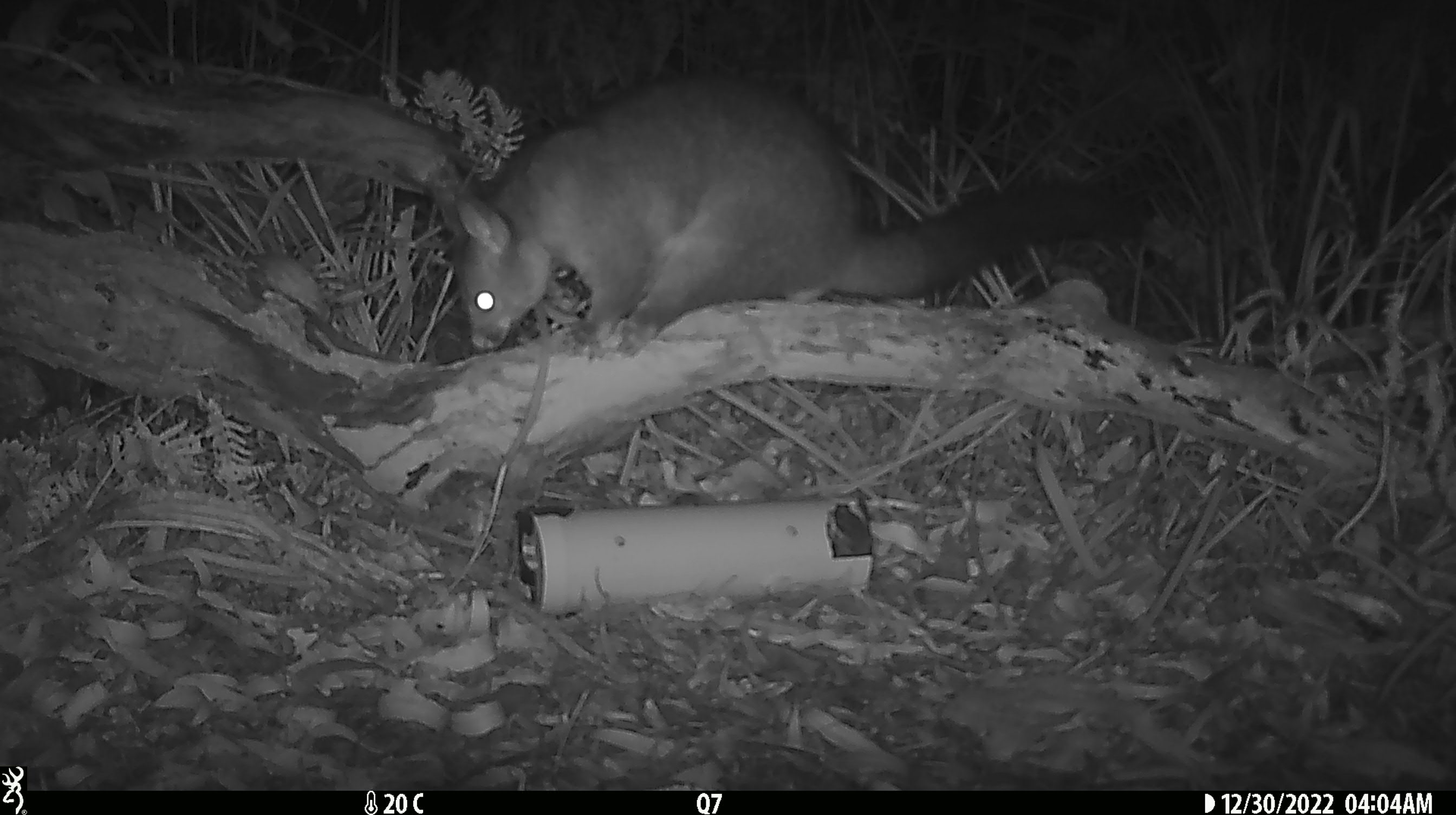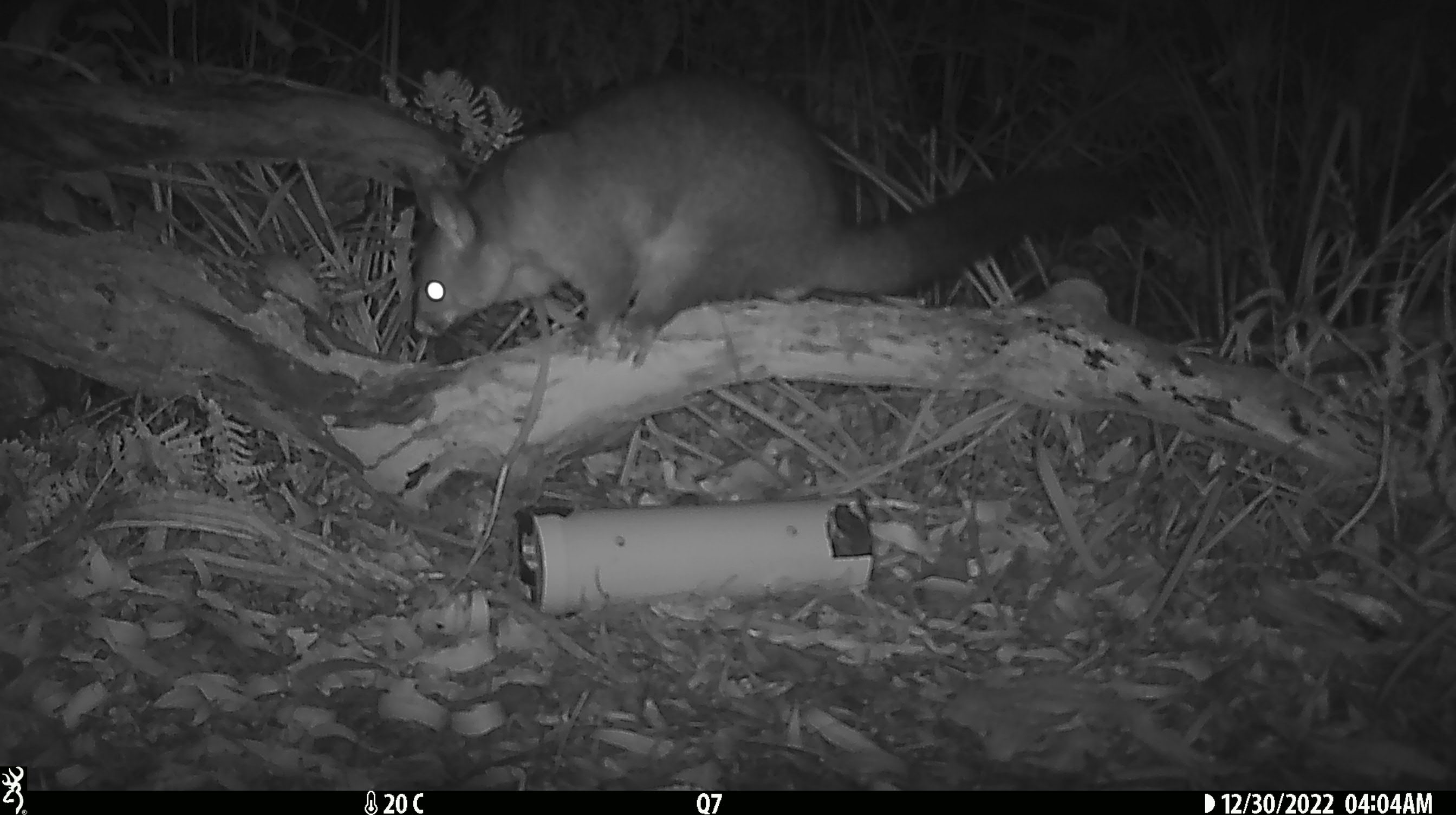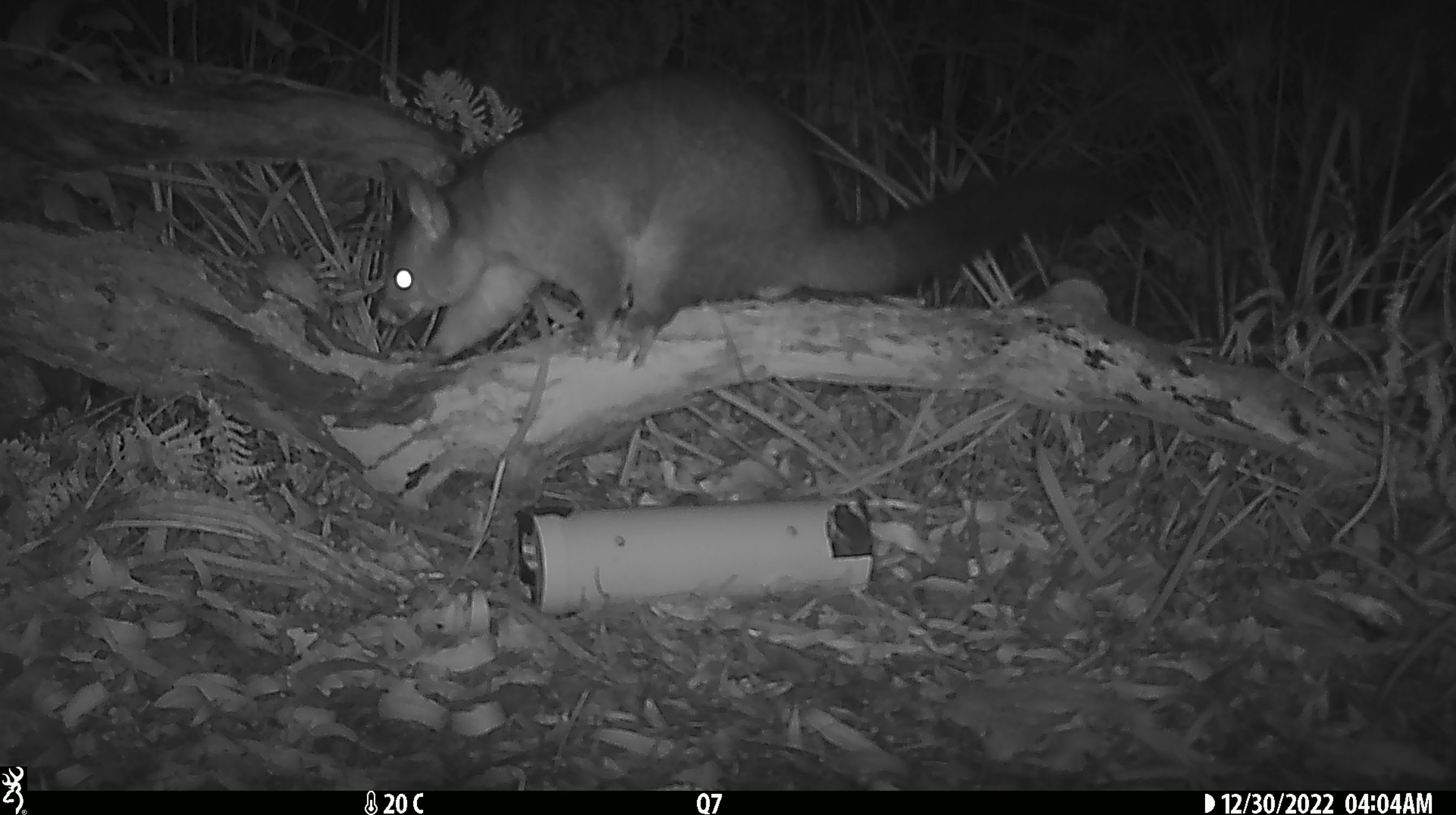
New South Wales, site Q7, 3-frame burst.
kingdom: Animalia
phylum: Chordata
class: Mammalia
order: Diprotodontia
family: Phalangeridae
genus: Trichosurus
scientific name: Trichosurus vulpecula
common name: common brushtail possum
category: possum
Possum (common brushtail possum) (Trichosurus vulpecula).